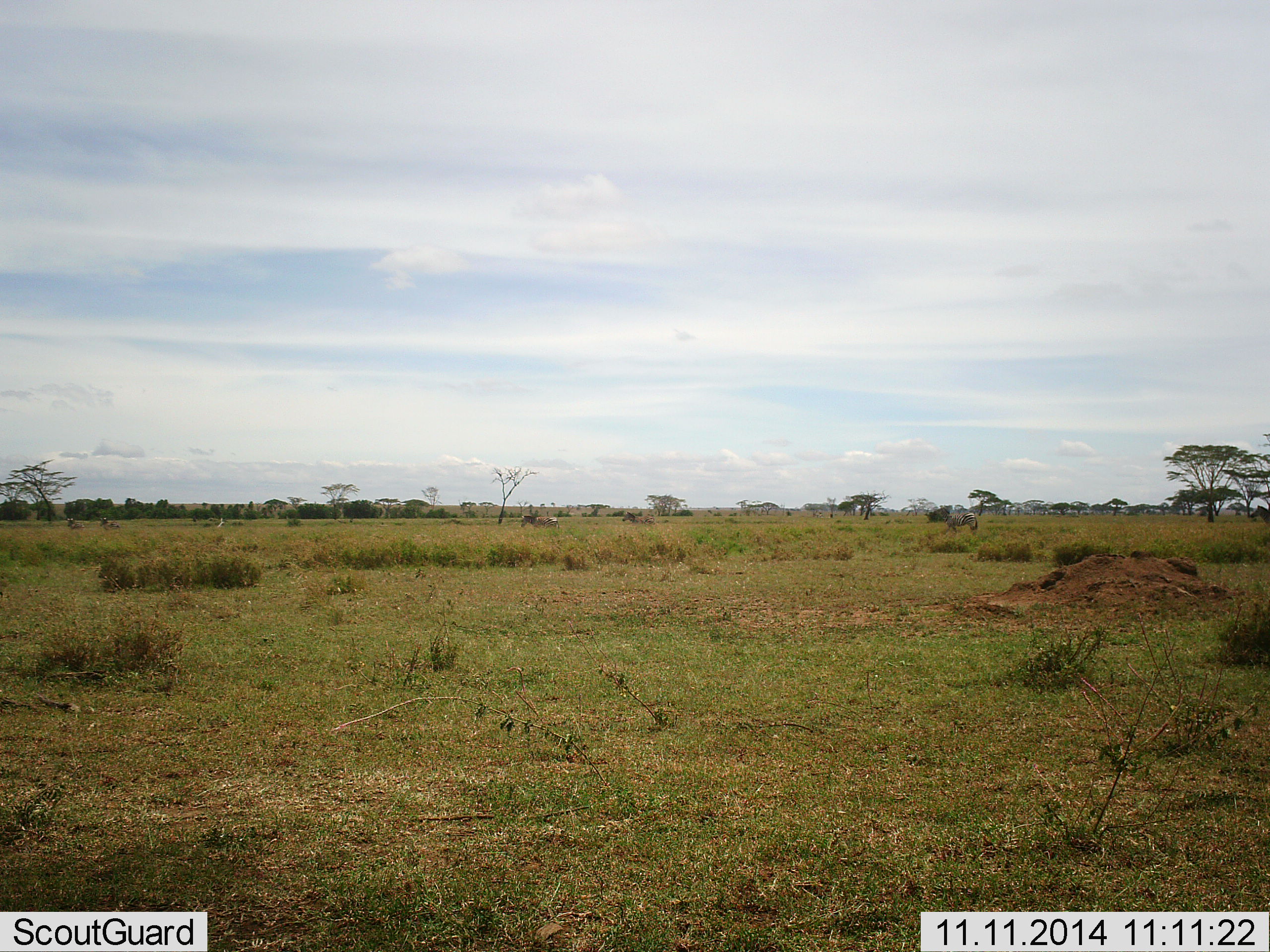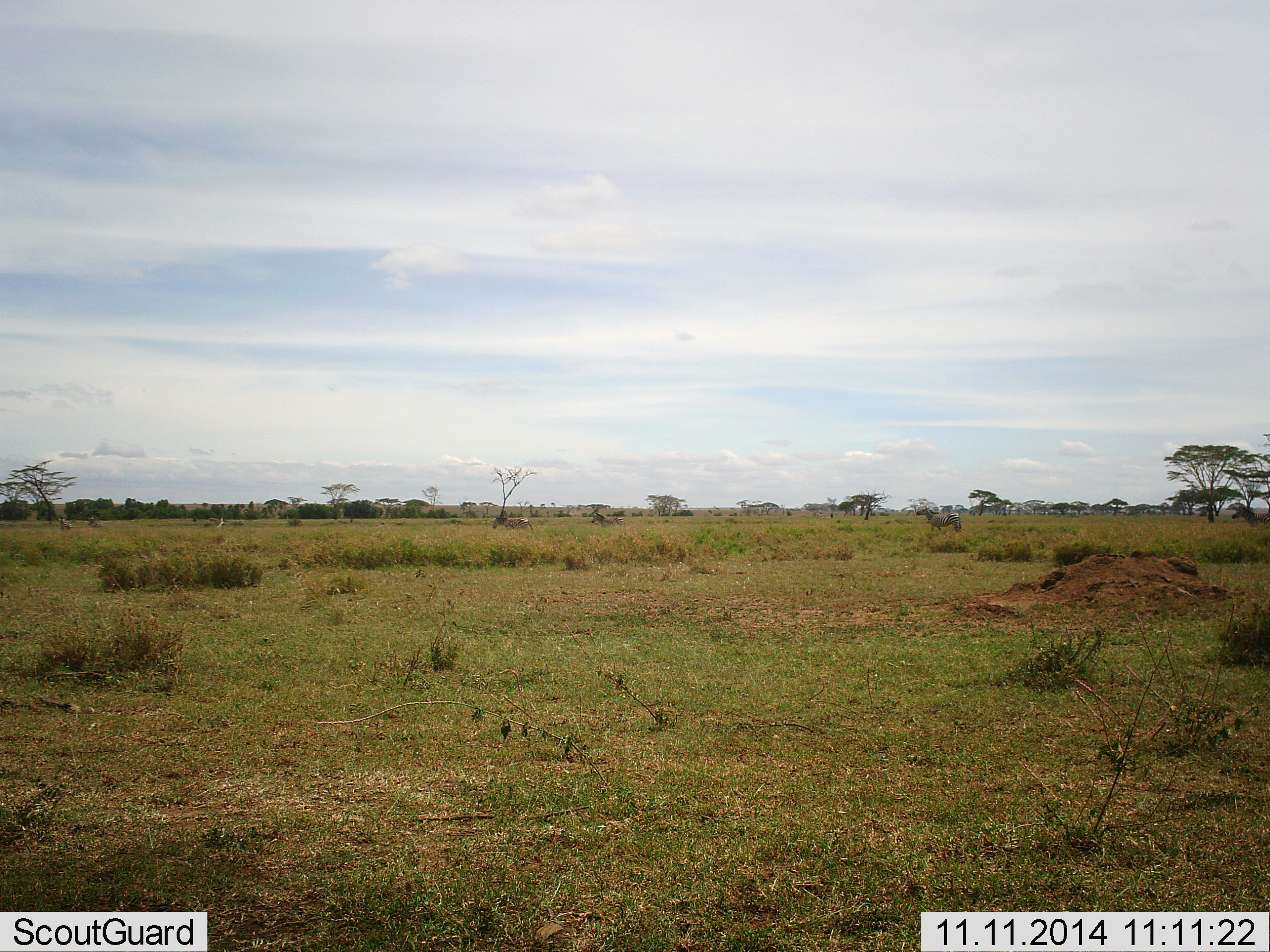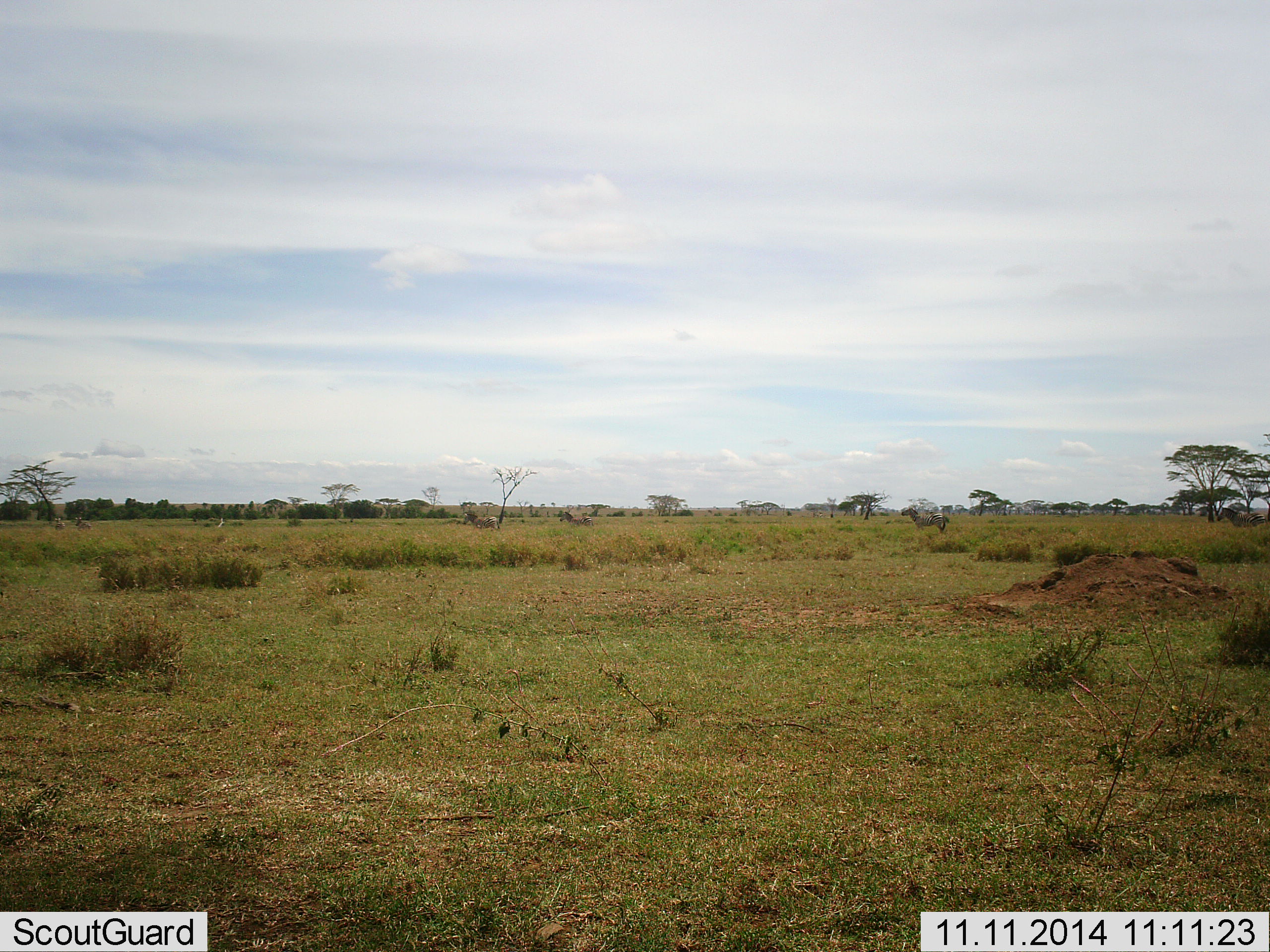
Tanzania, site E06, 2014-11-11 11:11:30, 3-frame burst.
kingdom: Animalia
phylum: Chordata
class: Mammalia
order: Perissodactyla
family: Equidae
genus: Equus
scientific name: Equus quagga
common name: plains zebra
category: zebra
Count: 6.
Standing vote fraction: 0%.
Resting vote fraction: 0%.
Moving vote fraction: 100%.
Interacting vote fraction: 0%.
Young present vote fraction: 0%.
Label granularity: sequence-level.